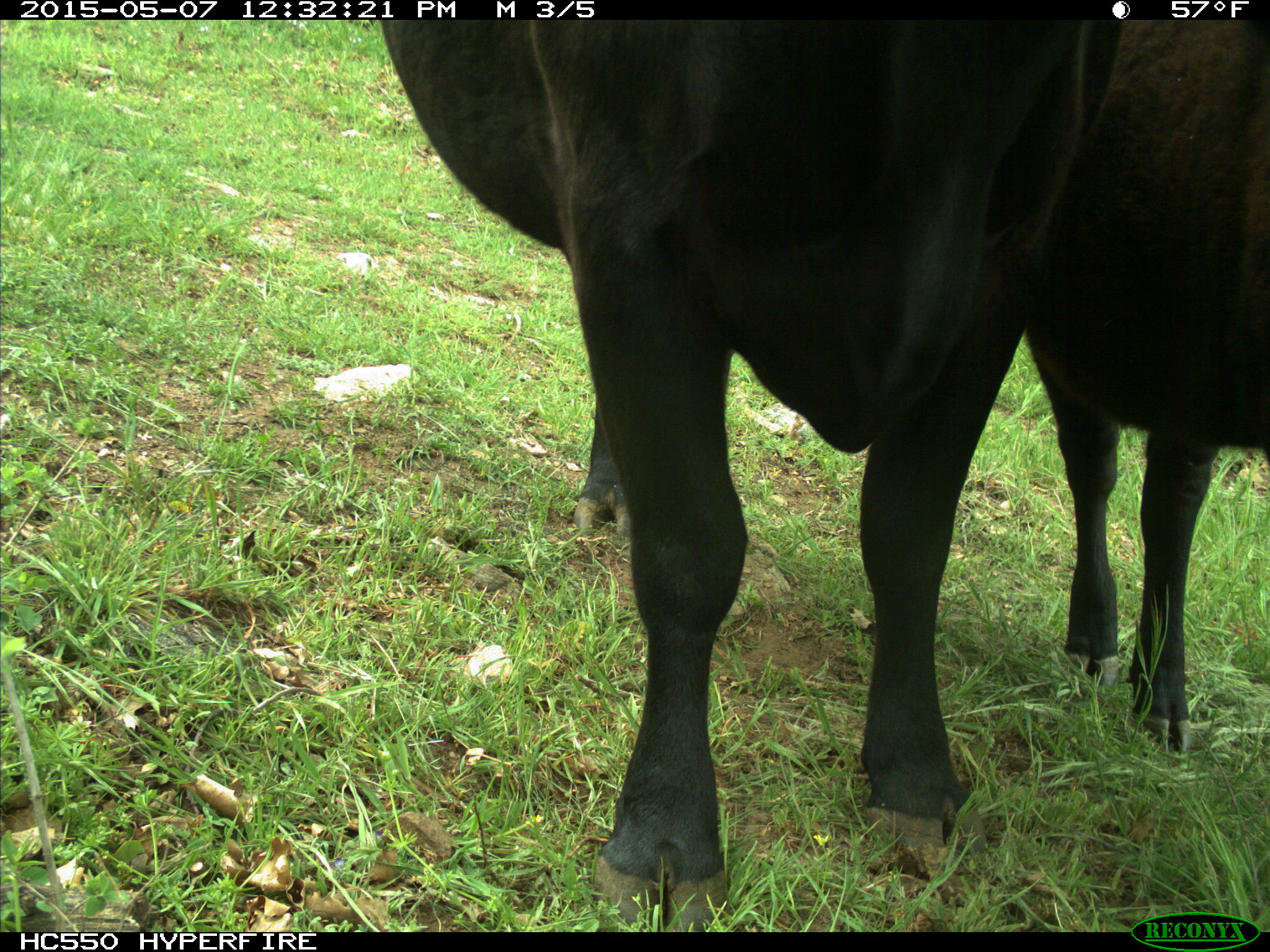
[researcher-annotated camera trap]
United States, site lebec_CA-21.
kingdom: Animalia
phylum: Chordata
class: Mammalia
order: Artiodactyla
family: Bovidae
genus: Bos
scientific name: Bos taurus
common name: domestic cow